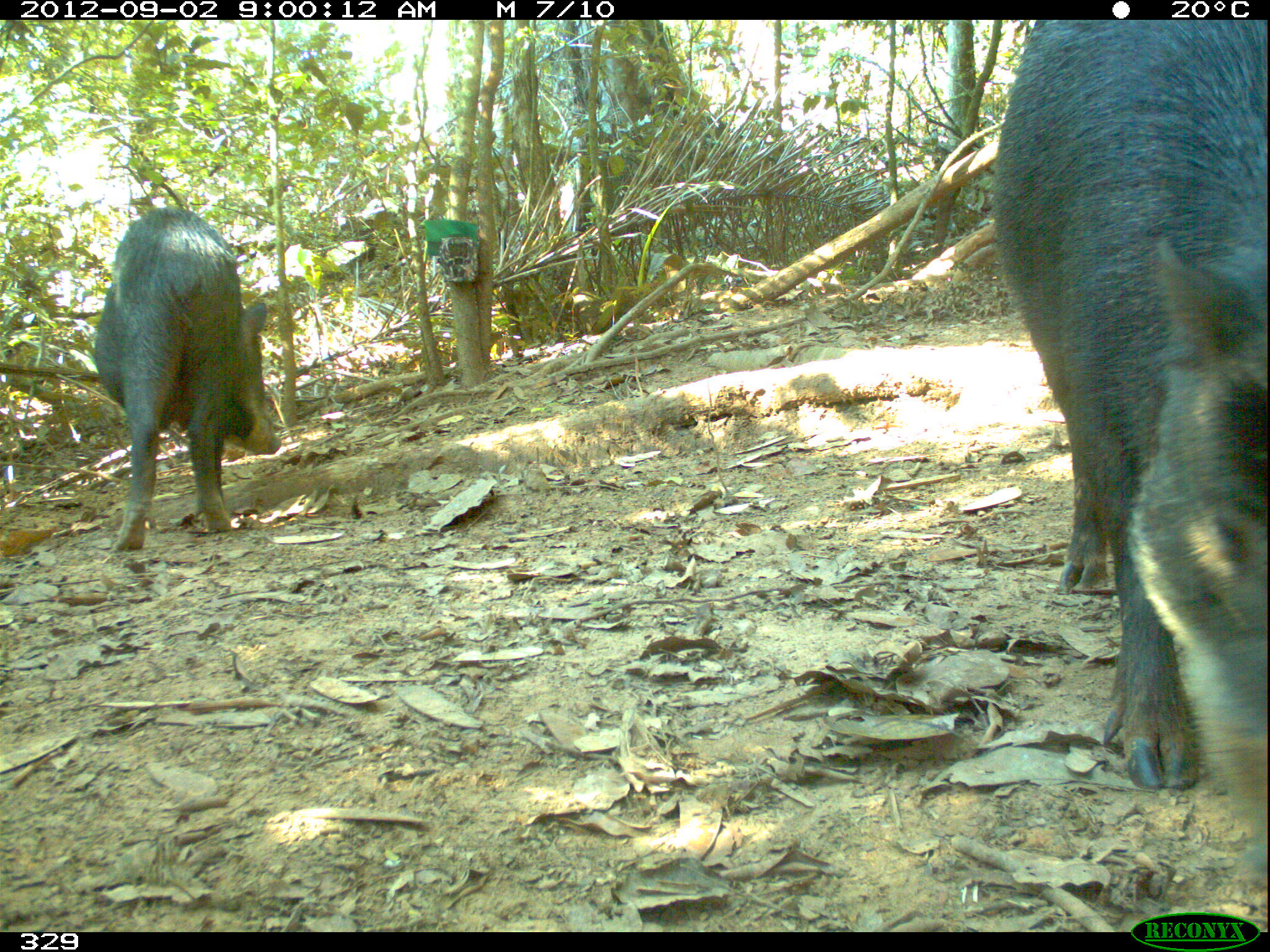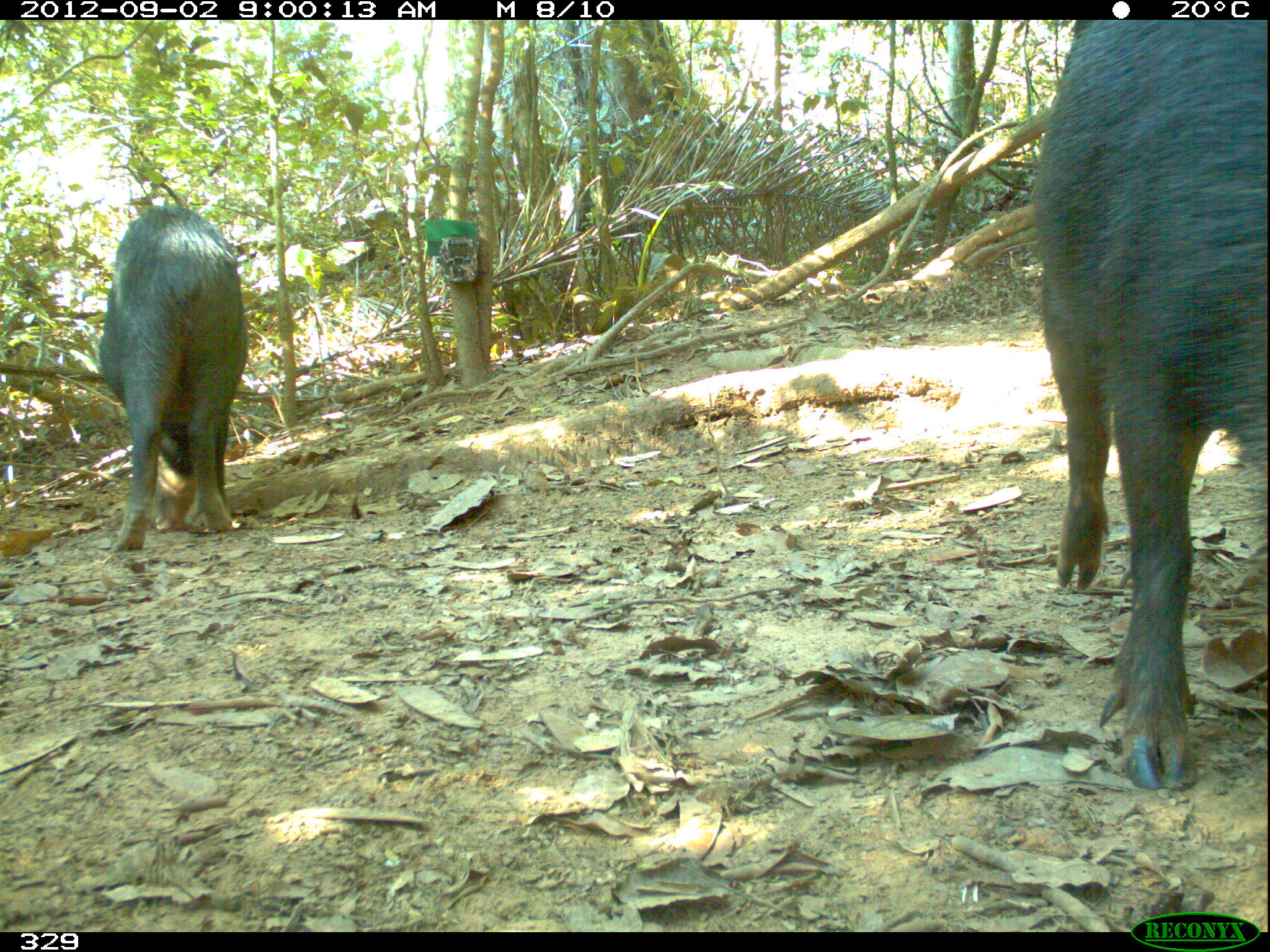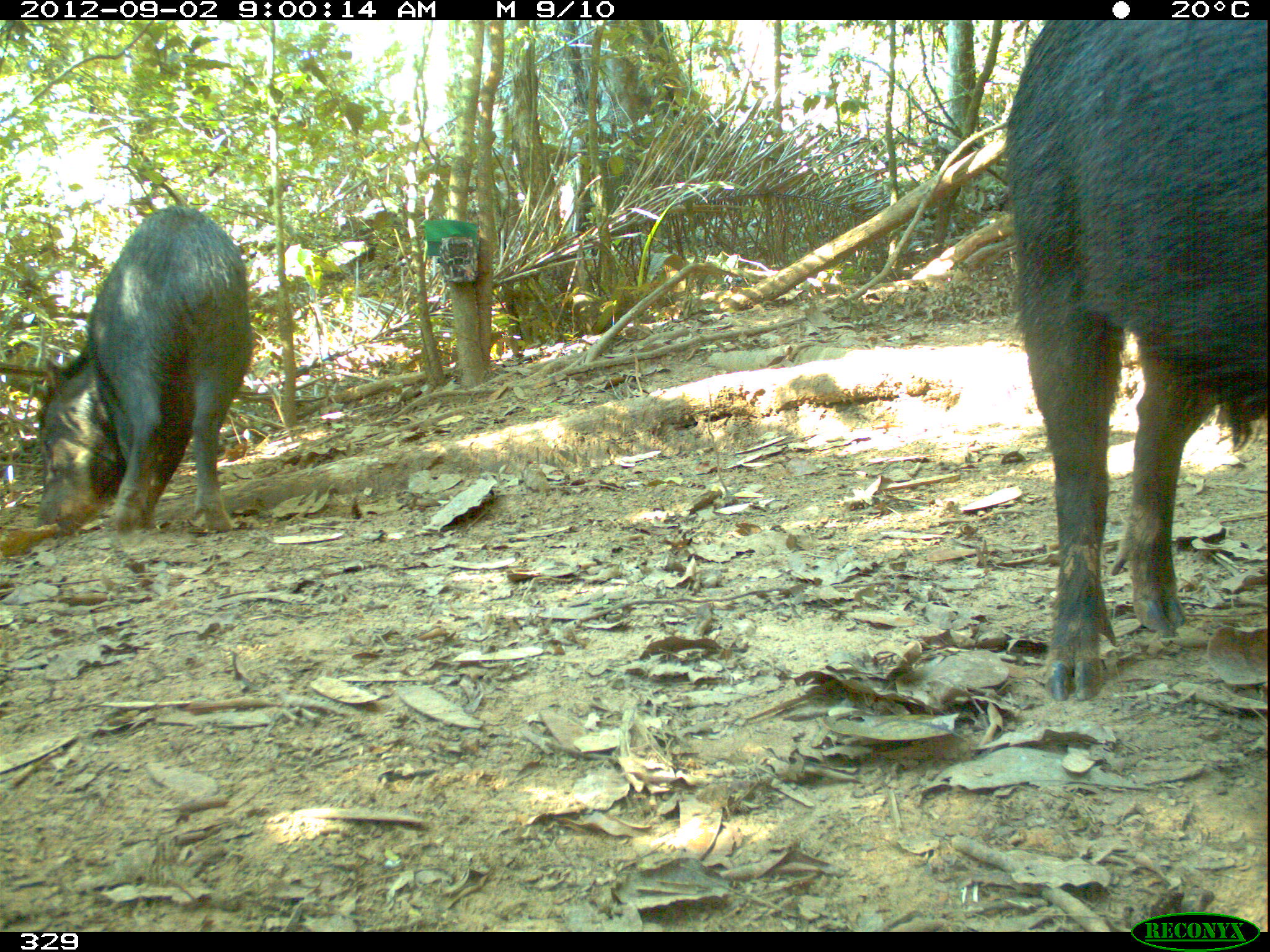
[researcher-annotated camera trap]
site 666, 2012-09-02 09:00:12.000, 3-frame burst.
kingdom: Animalia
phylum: Chordata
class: Mammalia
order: Artiodactyla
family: Tayassuidae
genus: Tayassu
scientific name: Tayassu pecari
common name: white-lipped peccary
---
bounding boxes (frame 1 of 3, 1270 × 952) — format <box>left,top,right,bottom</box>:
tayassu pecari: <box>991,19,1270,874</box>; <box>92,205,283,550</box>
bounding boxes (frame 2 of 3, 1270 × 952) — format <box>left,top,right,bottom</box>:
tayassu pecari: <box>1035,20,1270,791</box>; <box>97,207,247,551</box>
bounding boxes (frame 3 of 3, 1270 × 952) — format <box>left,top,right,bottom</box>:
tayassu pecari: <box>1004,20,1270,698</box>; <box>36,205,249,536</box>